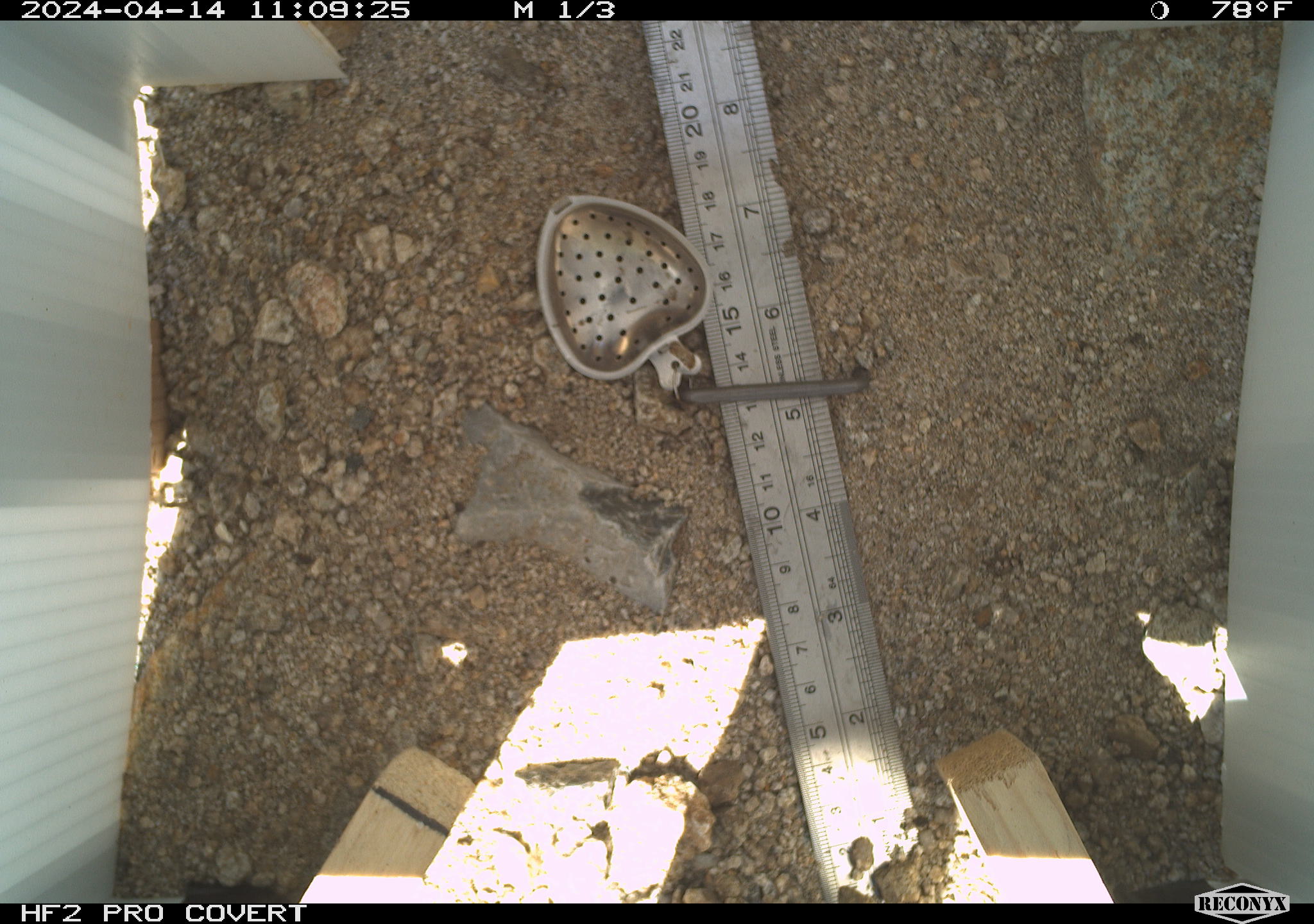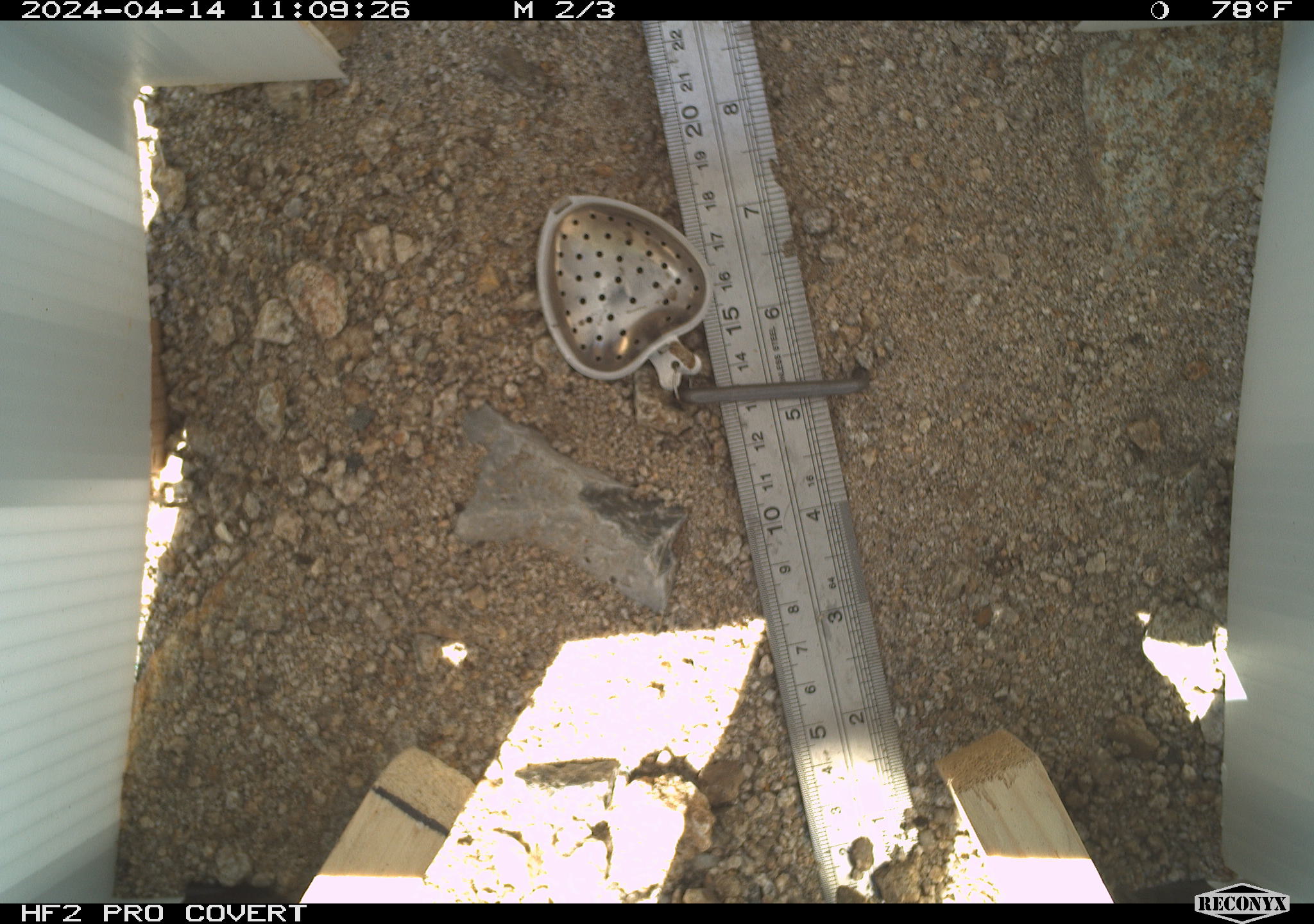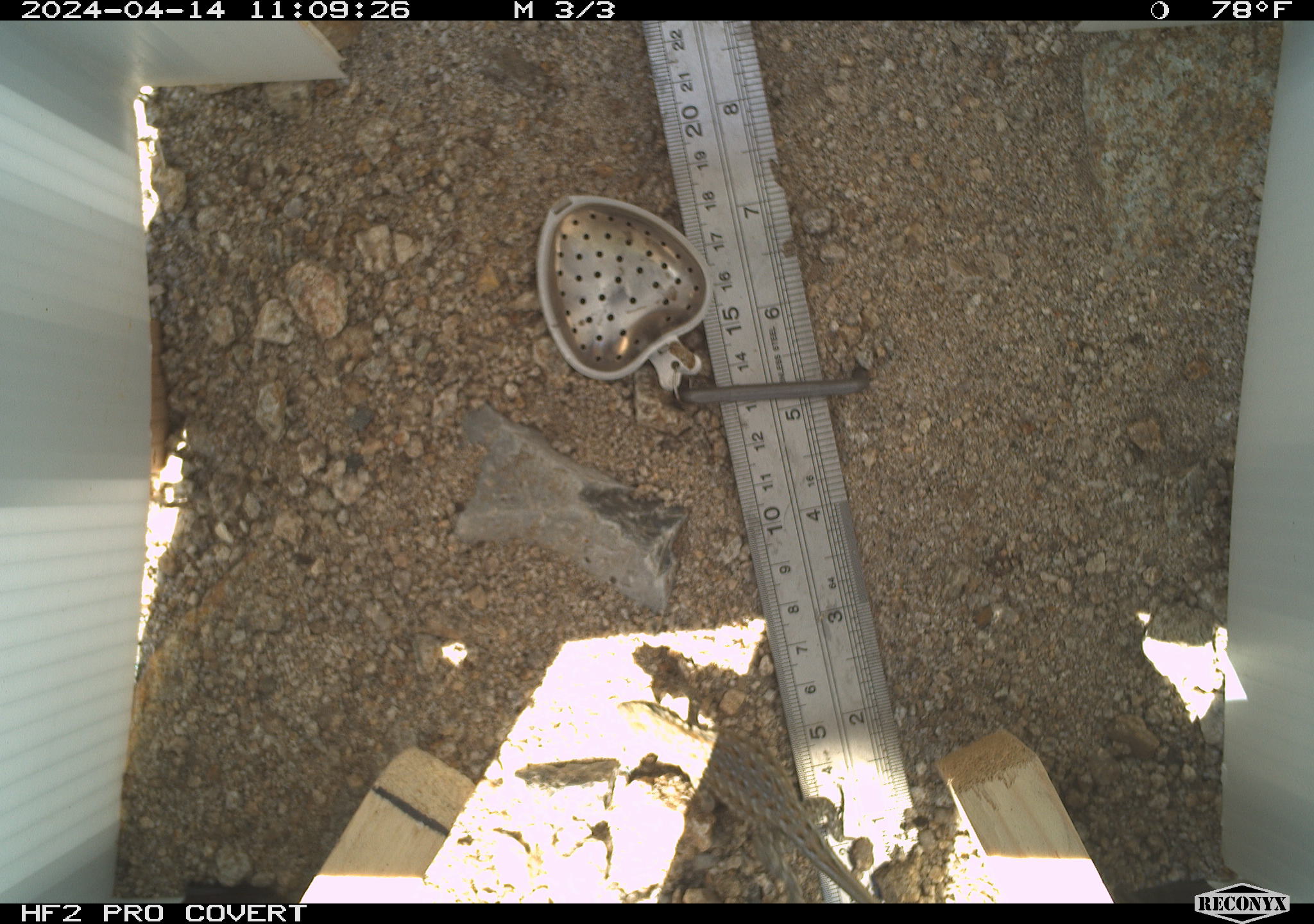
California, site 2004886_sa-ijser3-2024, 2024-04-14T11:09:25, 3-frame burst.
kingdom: Animalia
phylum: Chordata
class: Reptilia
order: Squamata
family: Phrynosomatidae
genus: Uta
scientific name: Uta stansburiana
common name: common side-blotched lizard